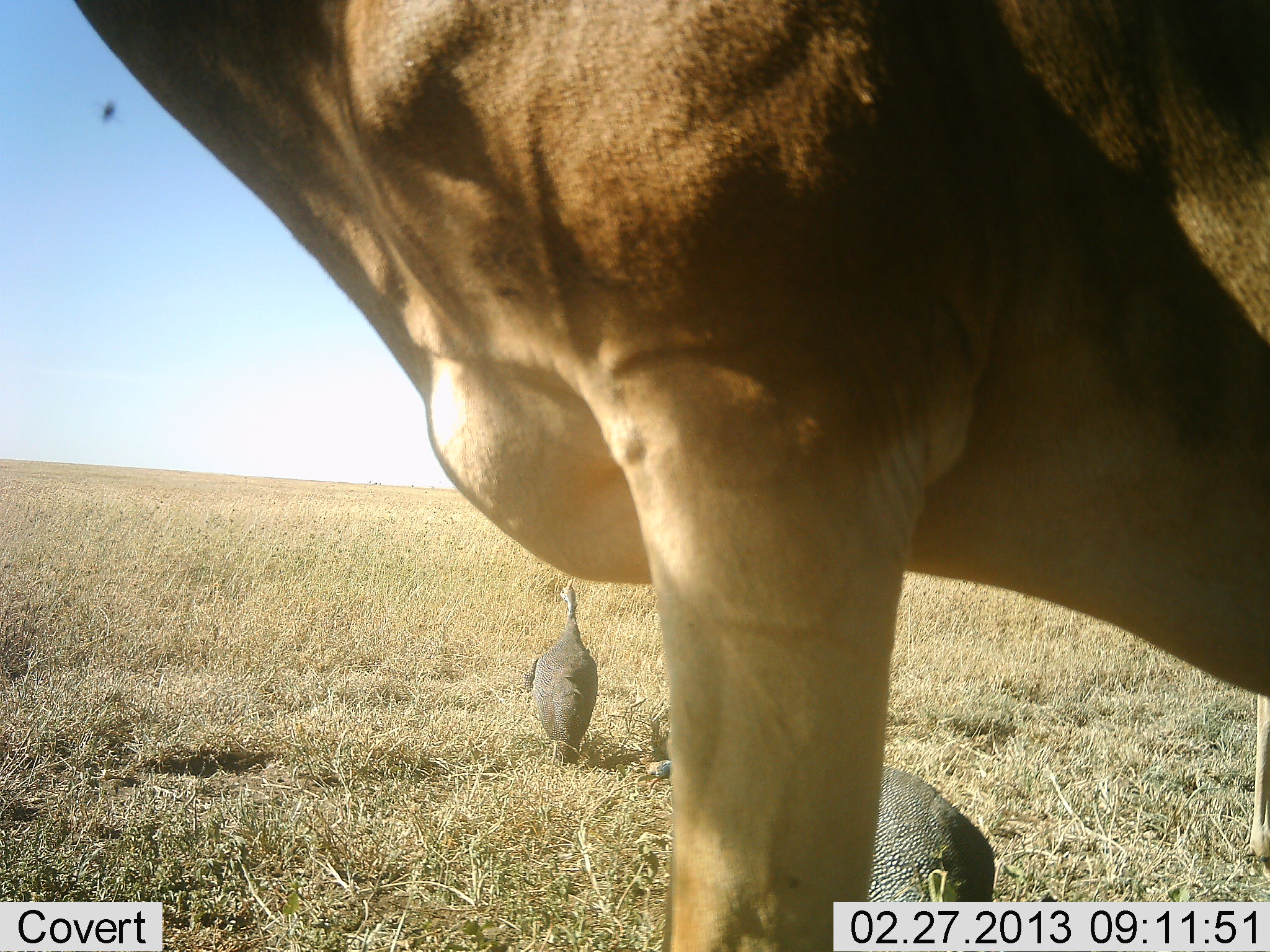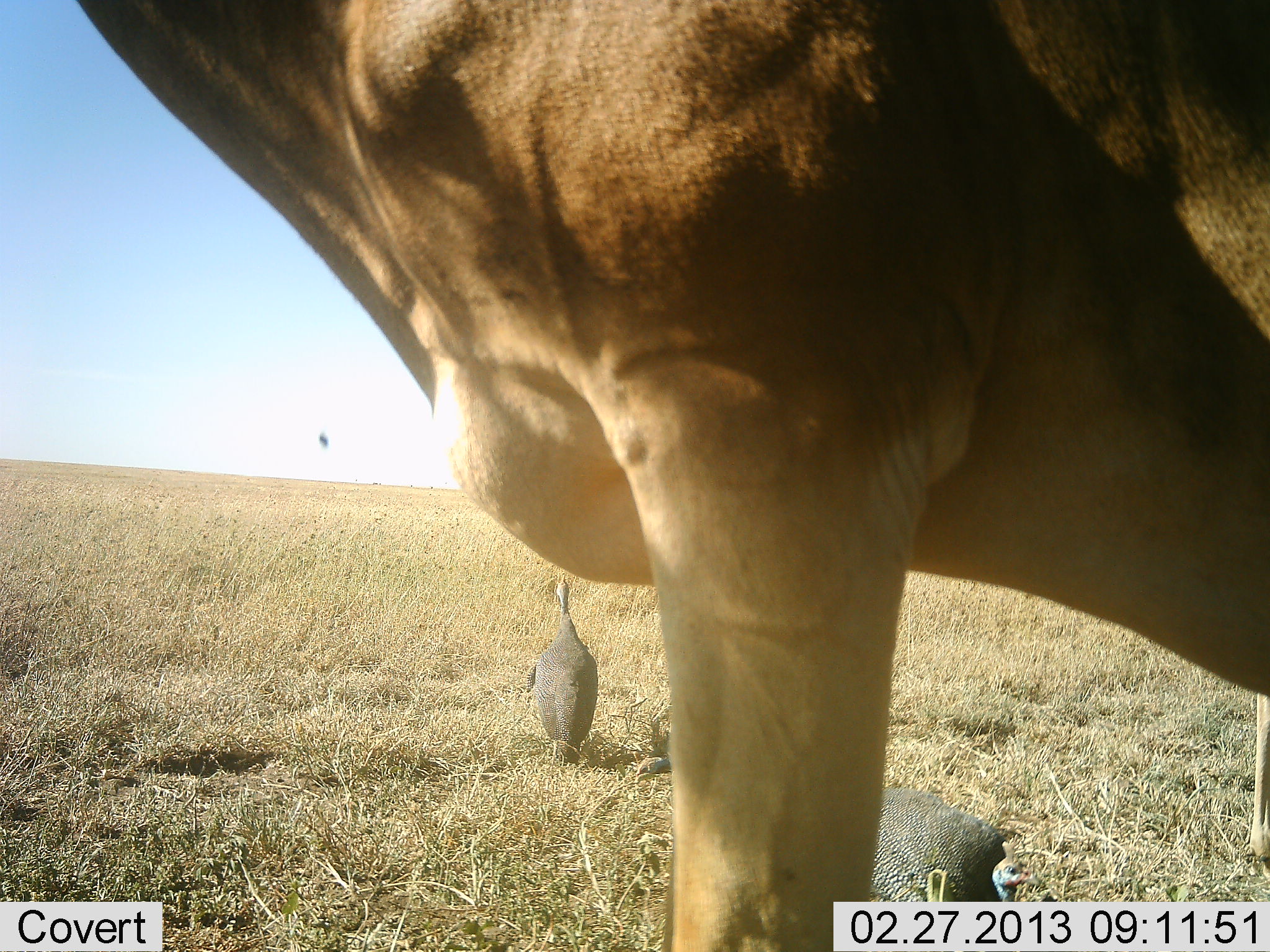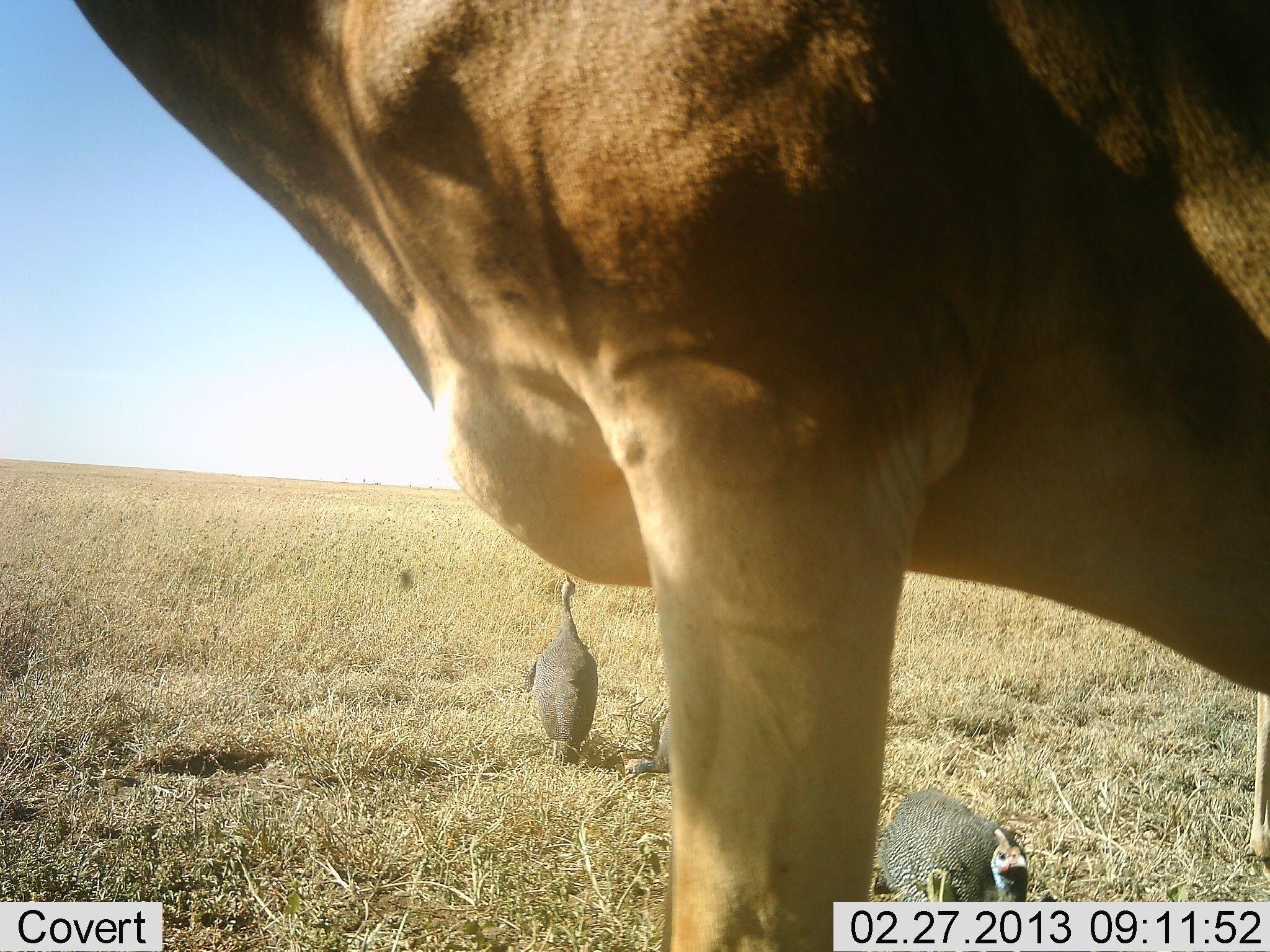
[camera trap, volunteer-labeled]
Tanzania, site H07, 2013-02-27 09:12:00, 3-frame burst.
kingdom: Animalia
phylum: Chordata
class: Aves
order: Galliformes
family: Numididae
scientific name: Numididae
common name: guinea fowl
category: guineafowl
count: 3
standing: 74%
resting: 4%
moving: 30%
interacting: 4%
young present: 4%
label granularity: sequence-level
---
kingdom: Animalia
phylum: Chordata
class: Mammalia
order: Artiodactyla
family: Bovidae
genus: Alcelaphus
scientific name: Alcelaphus buselaphus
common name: hartebeest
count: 1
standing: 100%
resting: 0%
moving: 0%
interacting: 0%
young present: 0%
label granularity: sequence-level